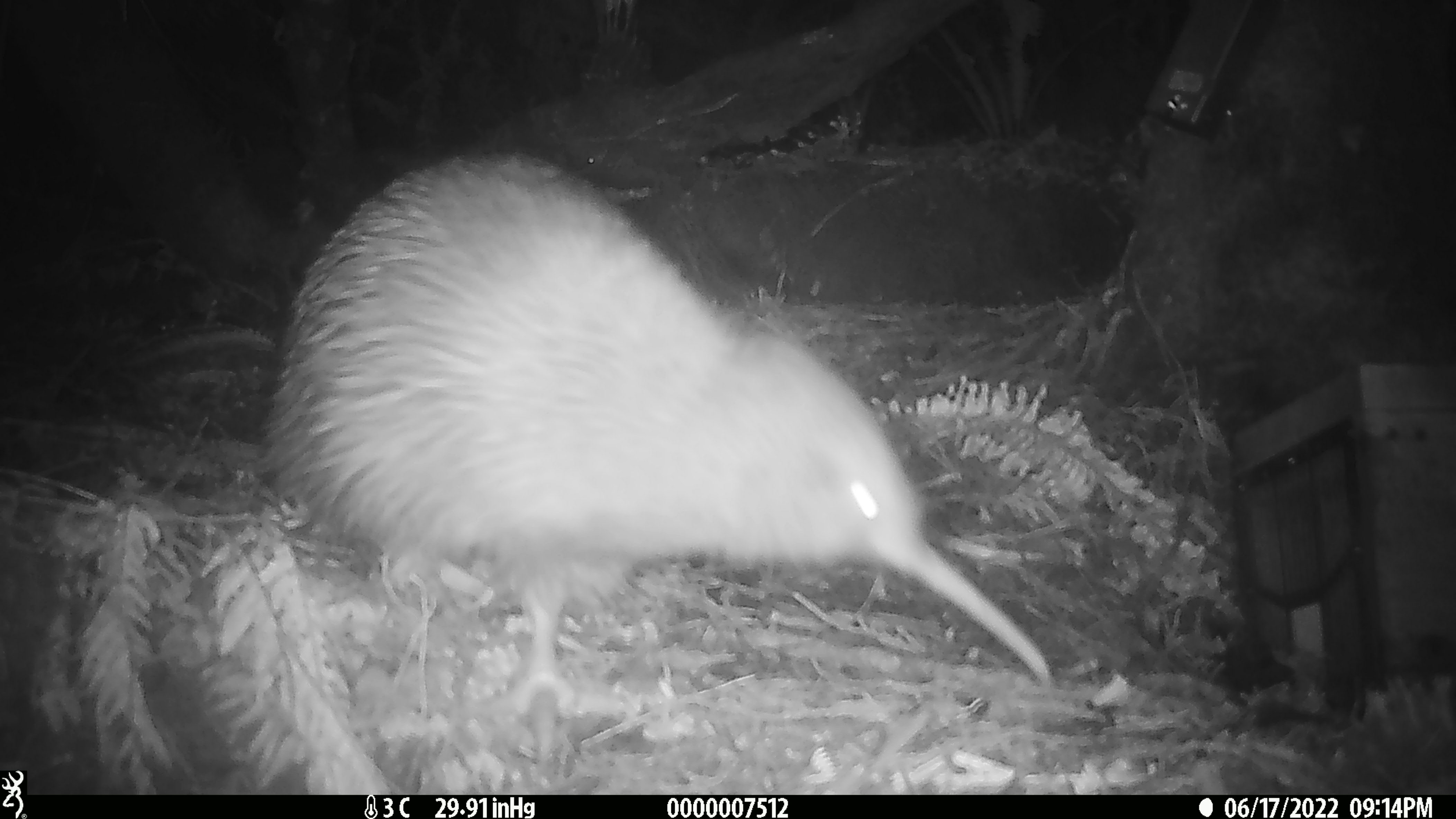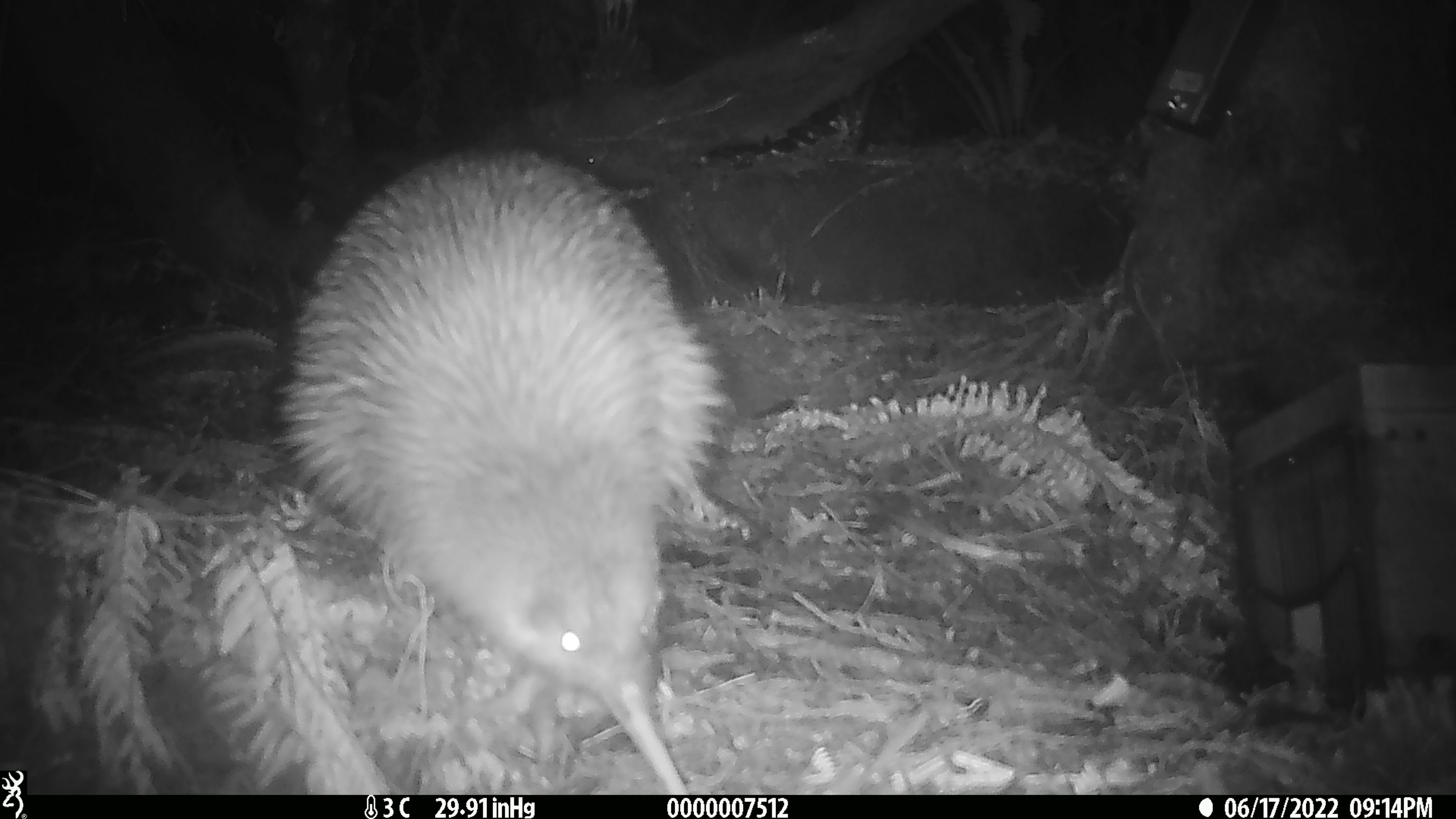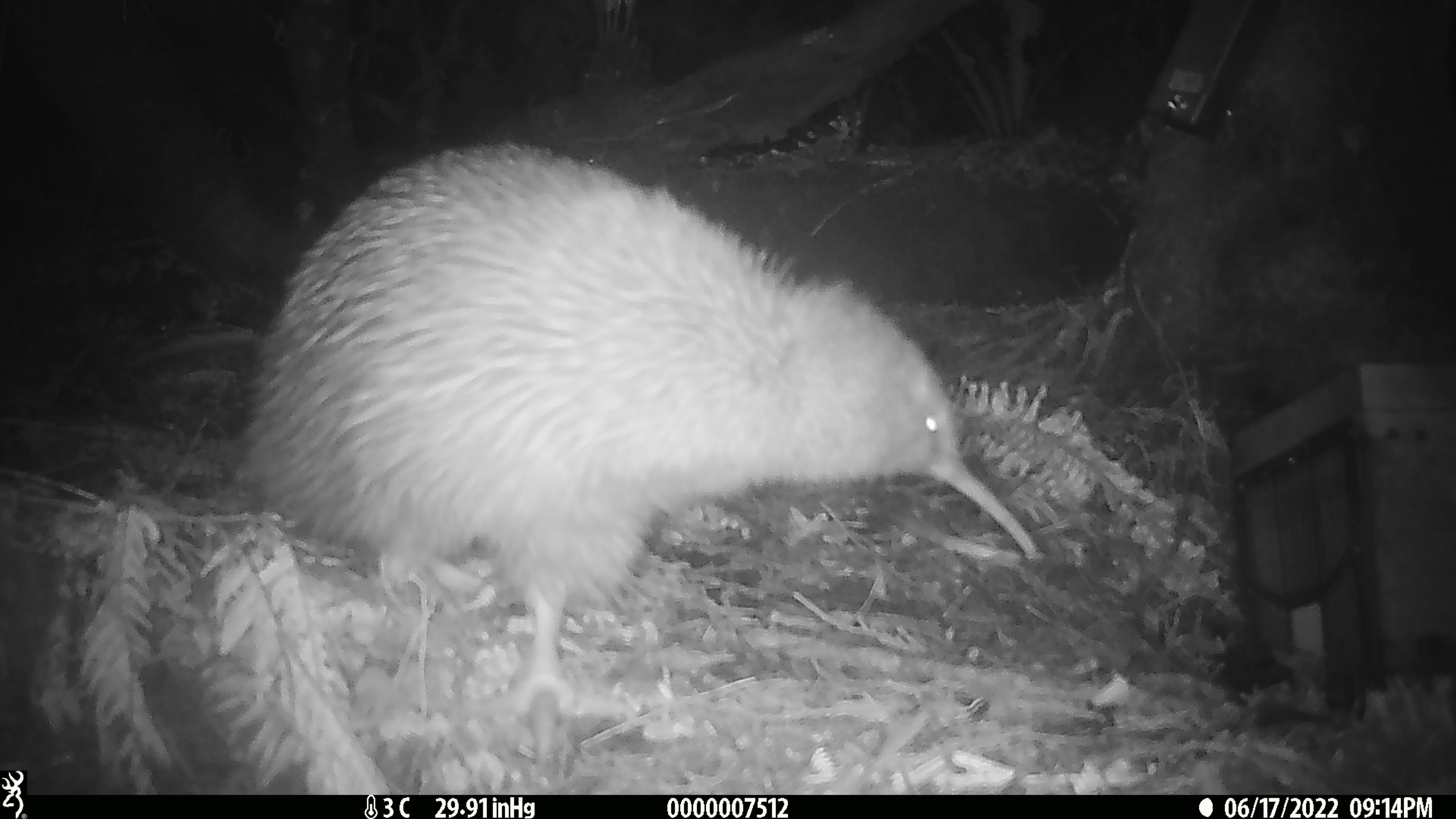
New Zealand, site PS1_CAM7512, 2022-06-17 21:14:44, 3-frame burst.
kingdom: Animalia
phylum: Chordata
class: Aves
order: Apterygiformes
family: Apterygidae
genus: Apteryx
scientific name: Apteryx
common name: kiwi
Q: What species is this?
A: Kiwi (Apteryx).